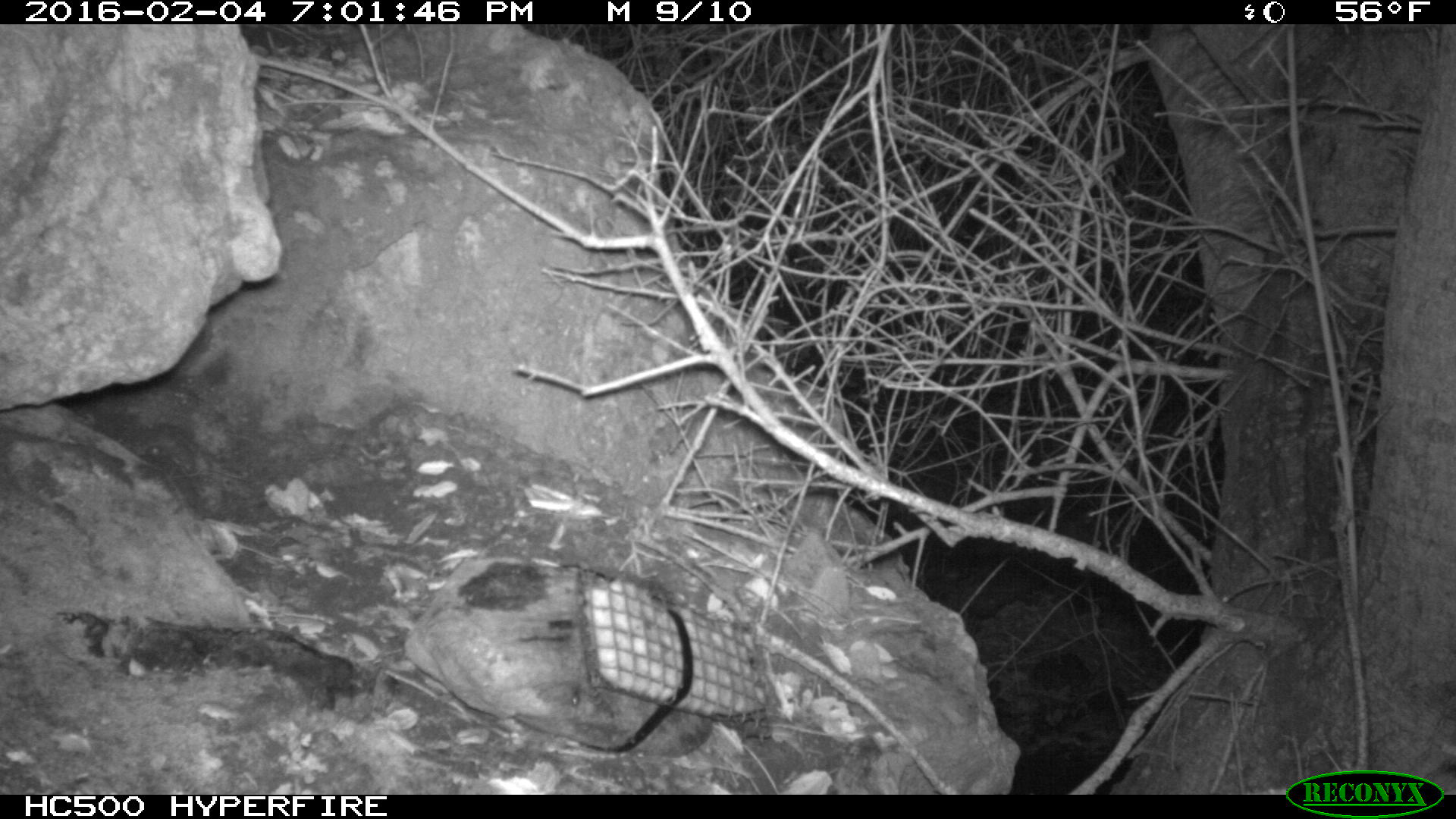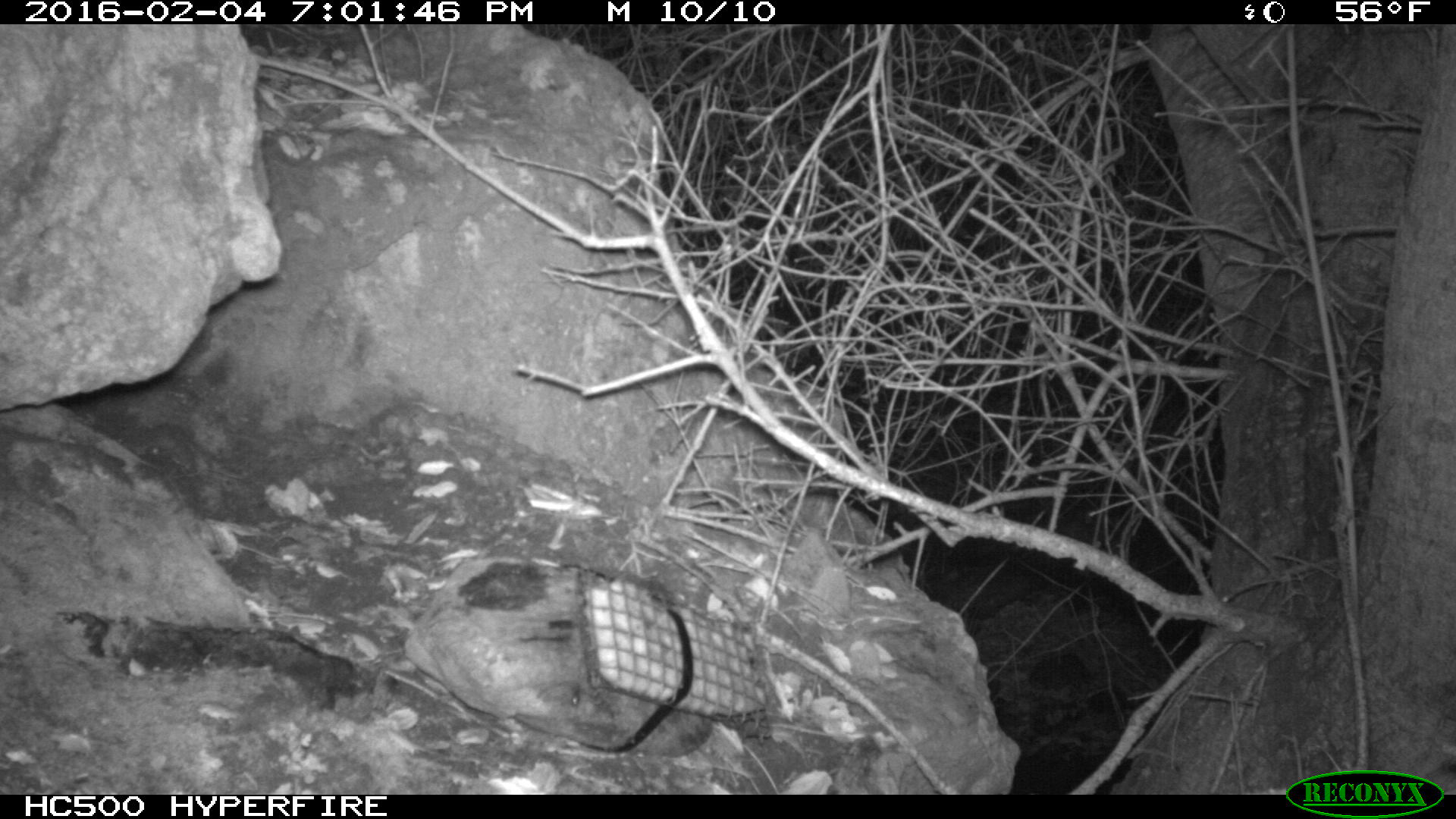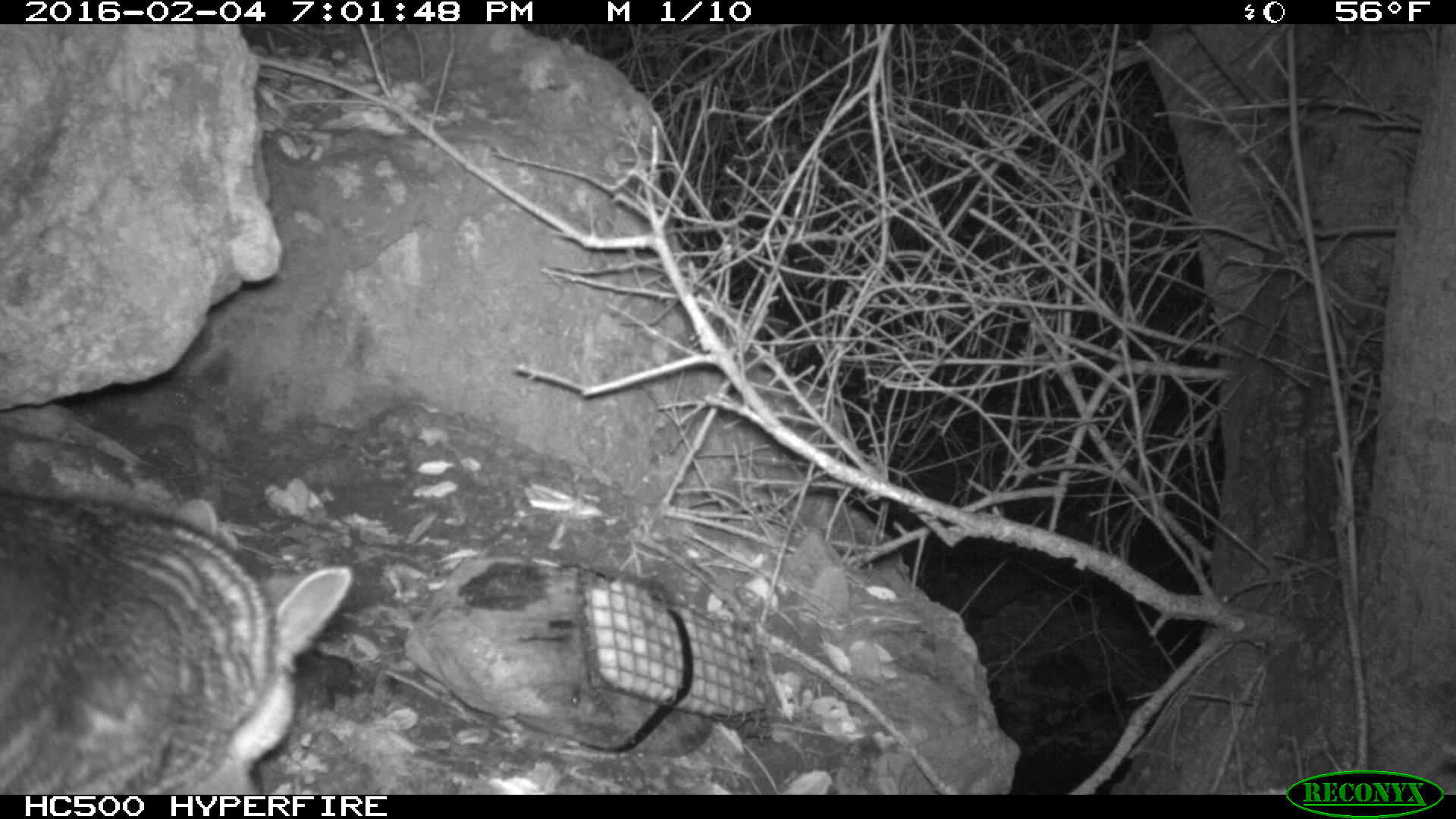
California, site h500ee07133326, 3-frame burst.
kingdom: Animalia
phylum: Chordata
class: Mammalia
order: Carnivora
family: Canidae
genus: Urocyon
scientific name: Urocyon littoralis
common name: island fox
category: fox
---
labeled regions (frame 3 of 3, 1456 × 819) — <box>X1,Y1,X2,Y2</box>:
fox: <box>0,495,353,794</box>